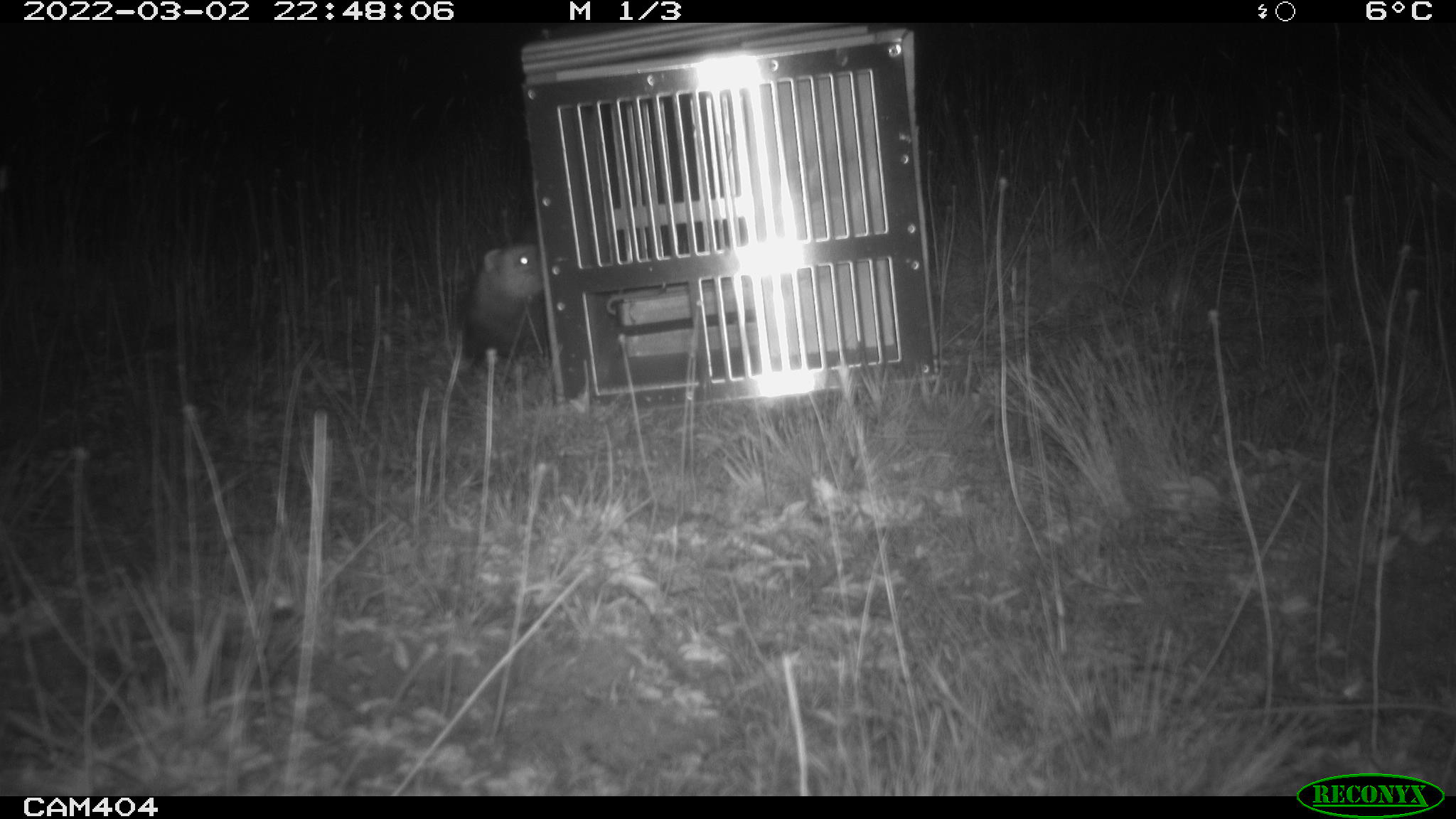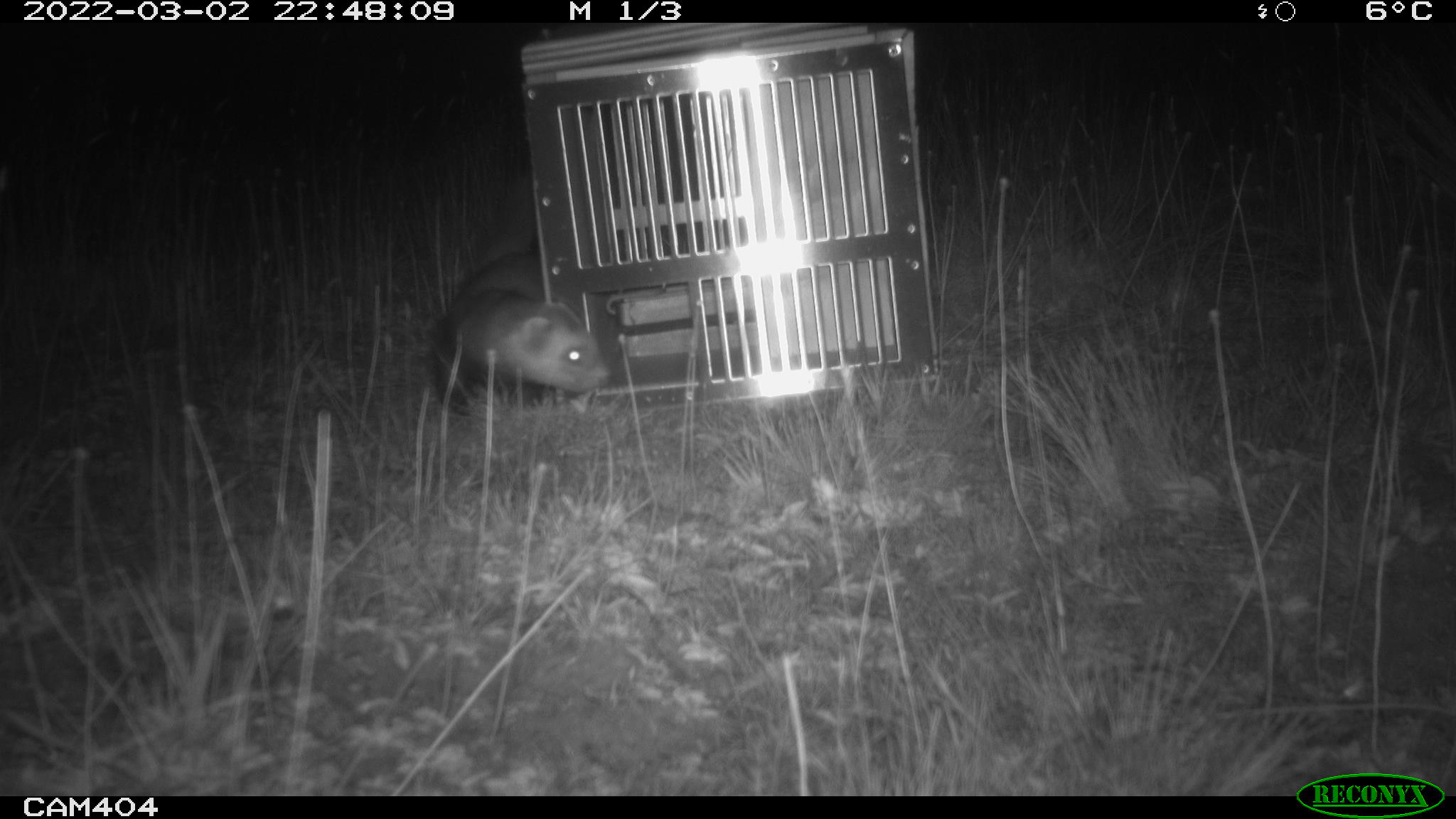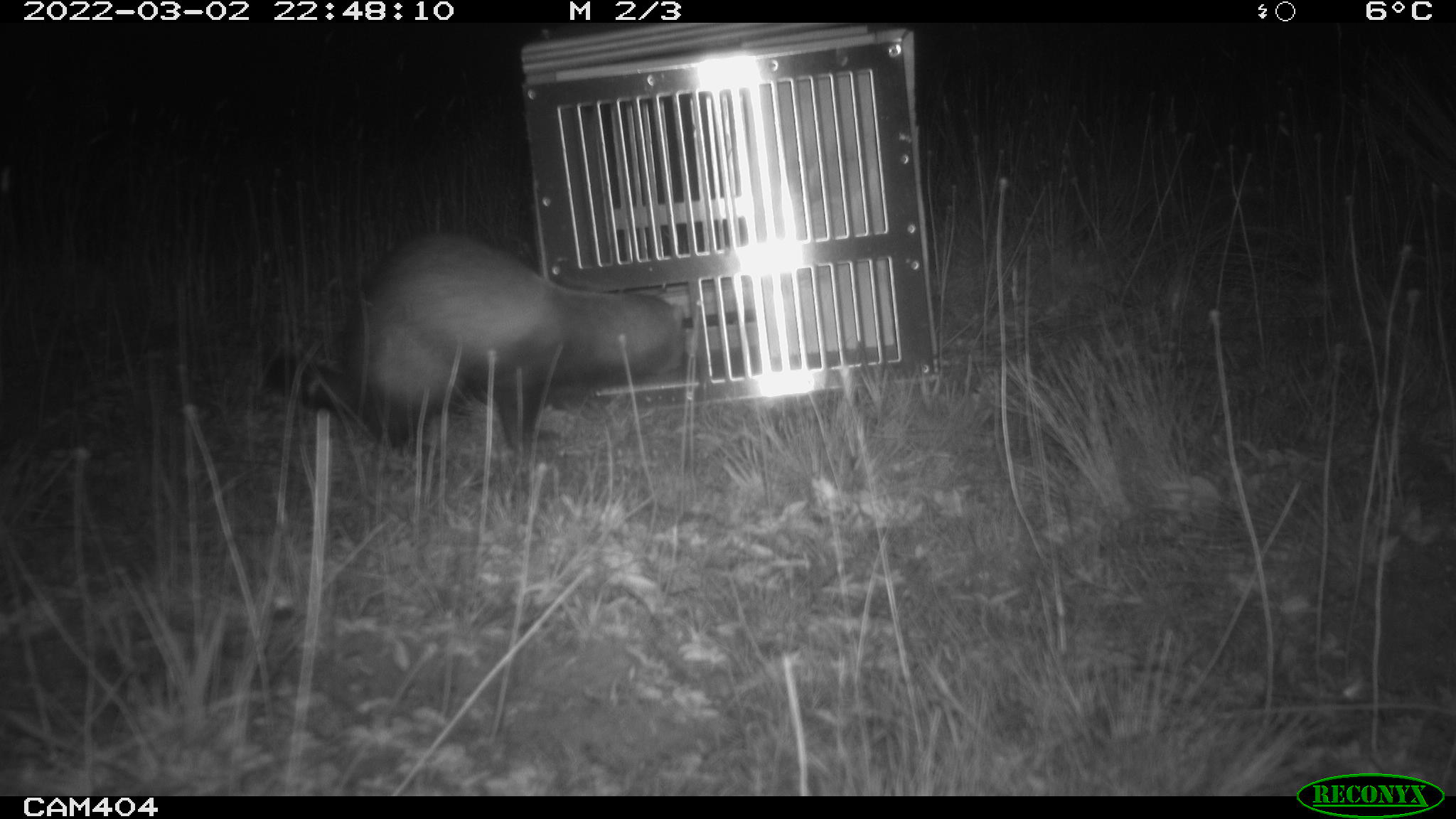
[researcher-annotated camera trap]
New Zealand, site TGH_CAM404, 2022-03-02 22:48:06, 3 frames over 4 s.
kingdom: Animalia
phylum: Chordata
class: Mammalia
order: Carnivora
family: Mustelidae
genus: Mustela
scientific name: Mustela furo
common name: ferret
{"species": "ferret (Mustela furo)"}